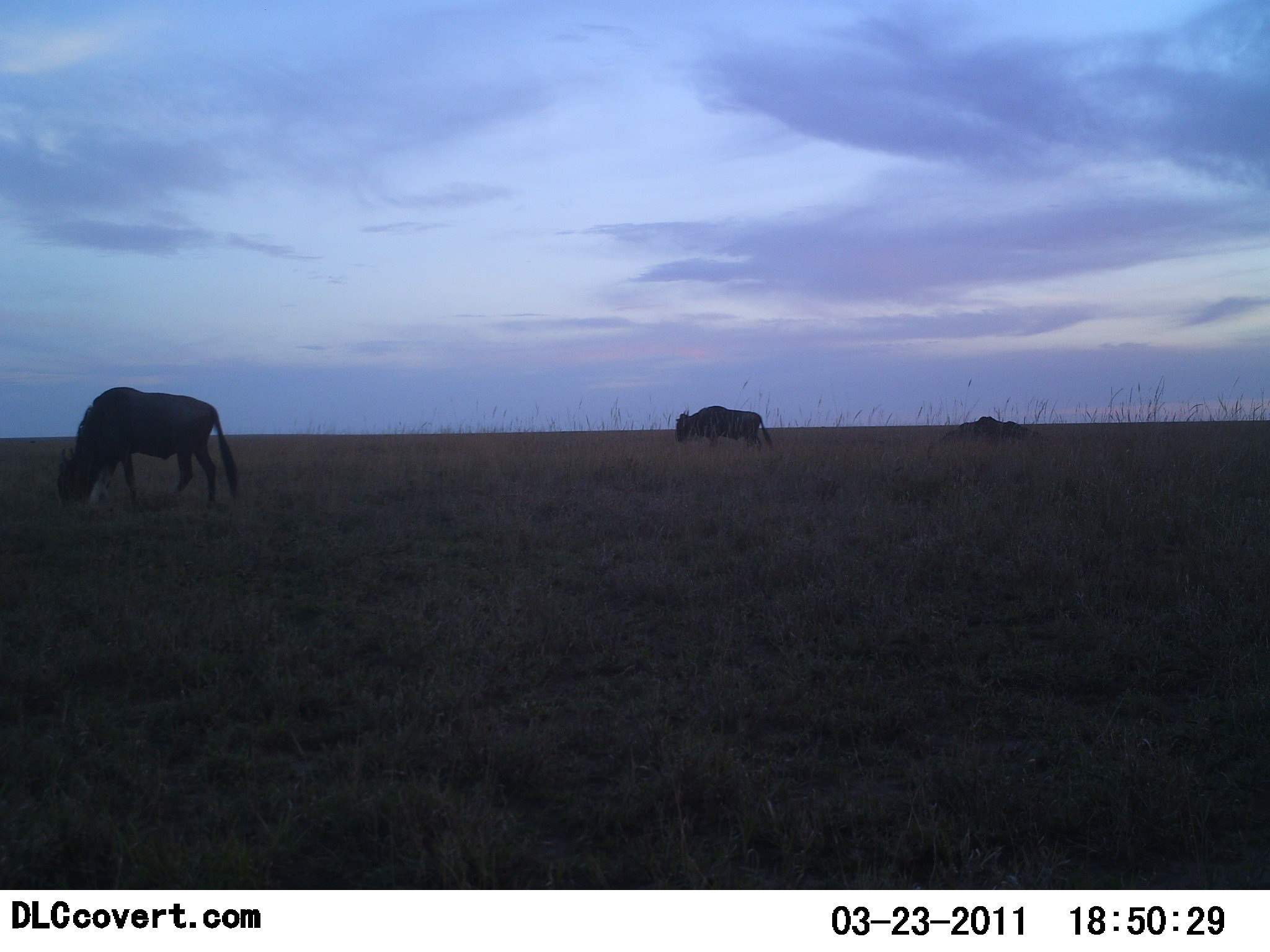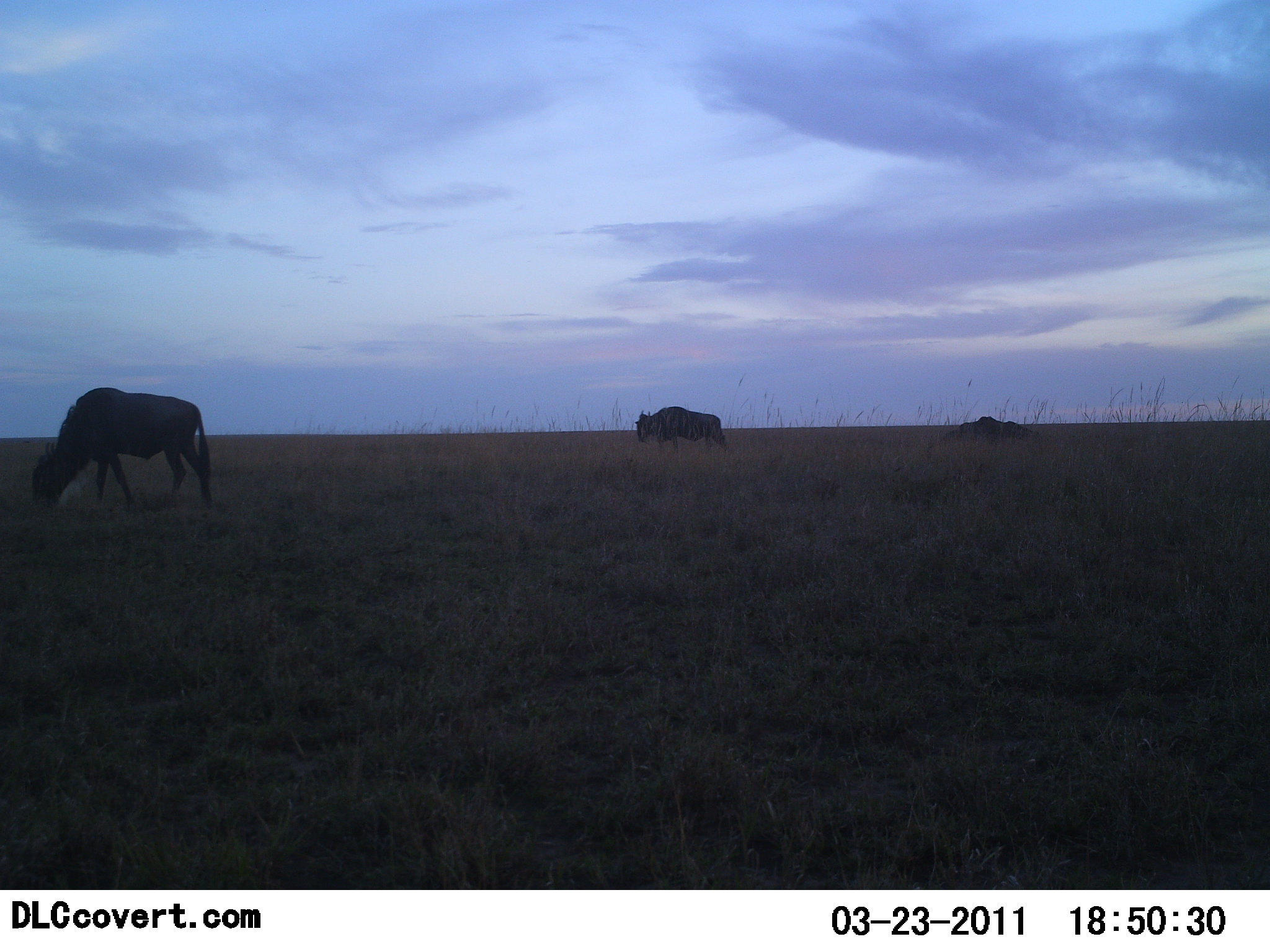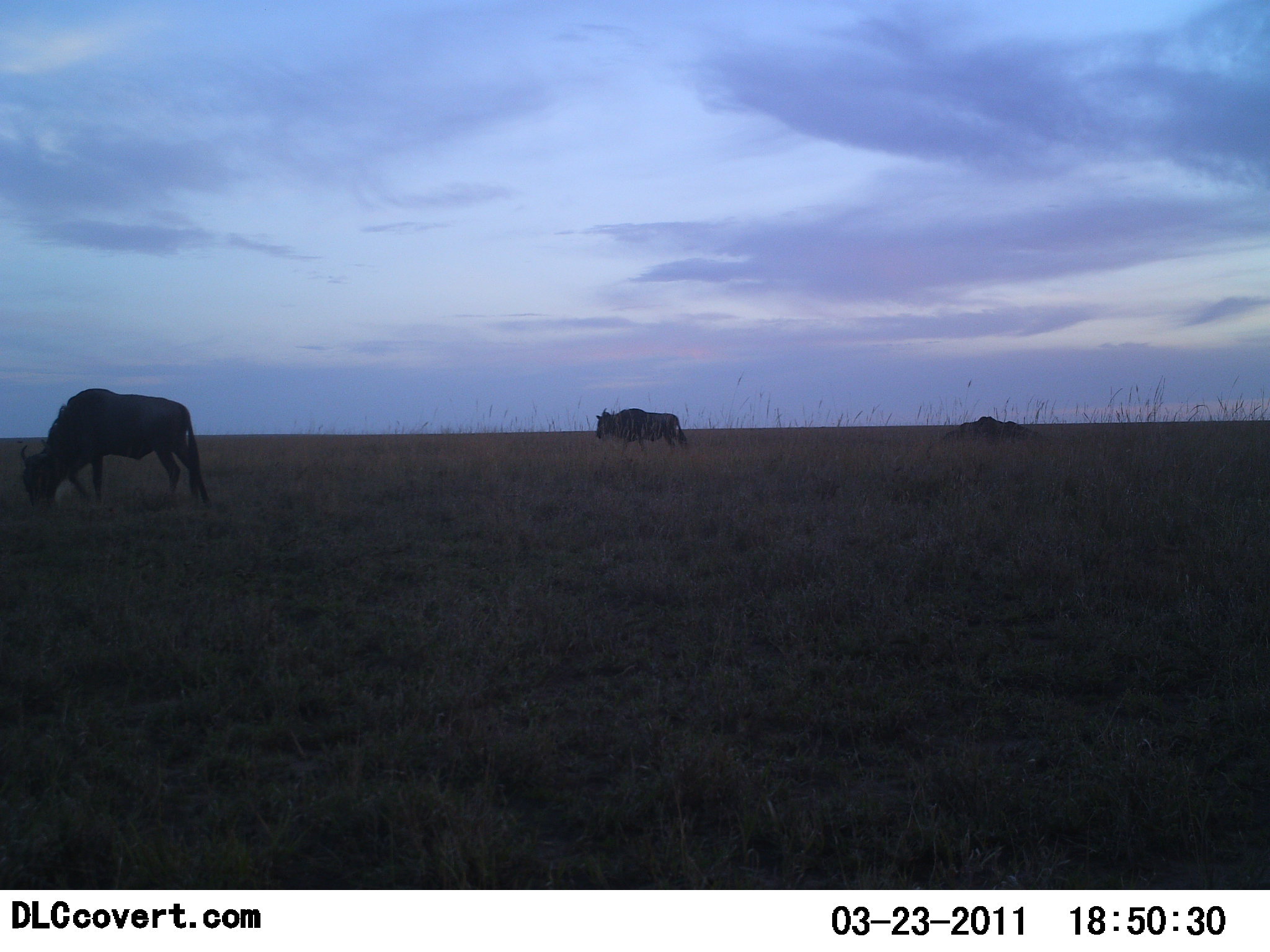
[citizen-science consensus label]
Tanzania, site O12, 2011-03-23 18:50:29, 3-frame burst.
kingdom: Animalia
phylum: Chordata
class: Mammalia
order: Artiodactyla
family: Bovidae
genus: Connochaetes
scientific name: Connochaetes taurinus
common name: blue wildebeest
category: wildebeest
Wildebeest (blue wildebeest) (Connochaetes taurinus), count 2. Behavior (volunteer vote fractions): standing 20%, resting 0%, moving 50%, interacting 0%. Young present (vote fraction): 0%. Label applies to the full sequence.